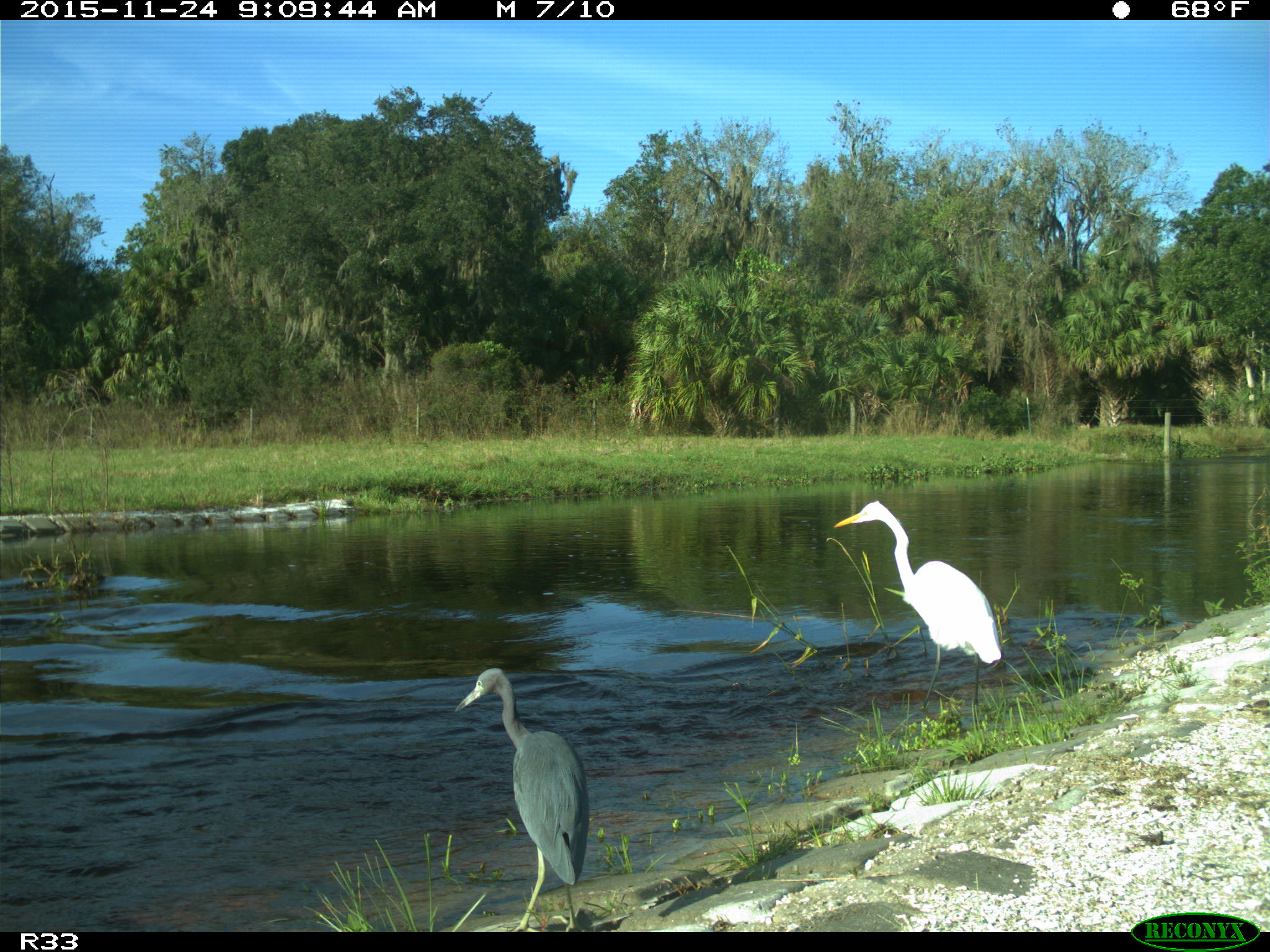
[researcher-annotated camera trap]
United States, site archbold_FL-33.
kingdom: Animalia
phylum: Chordata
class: Aves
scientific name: Aves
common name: birds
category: unidentified bird